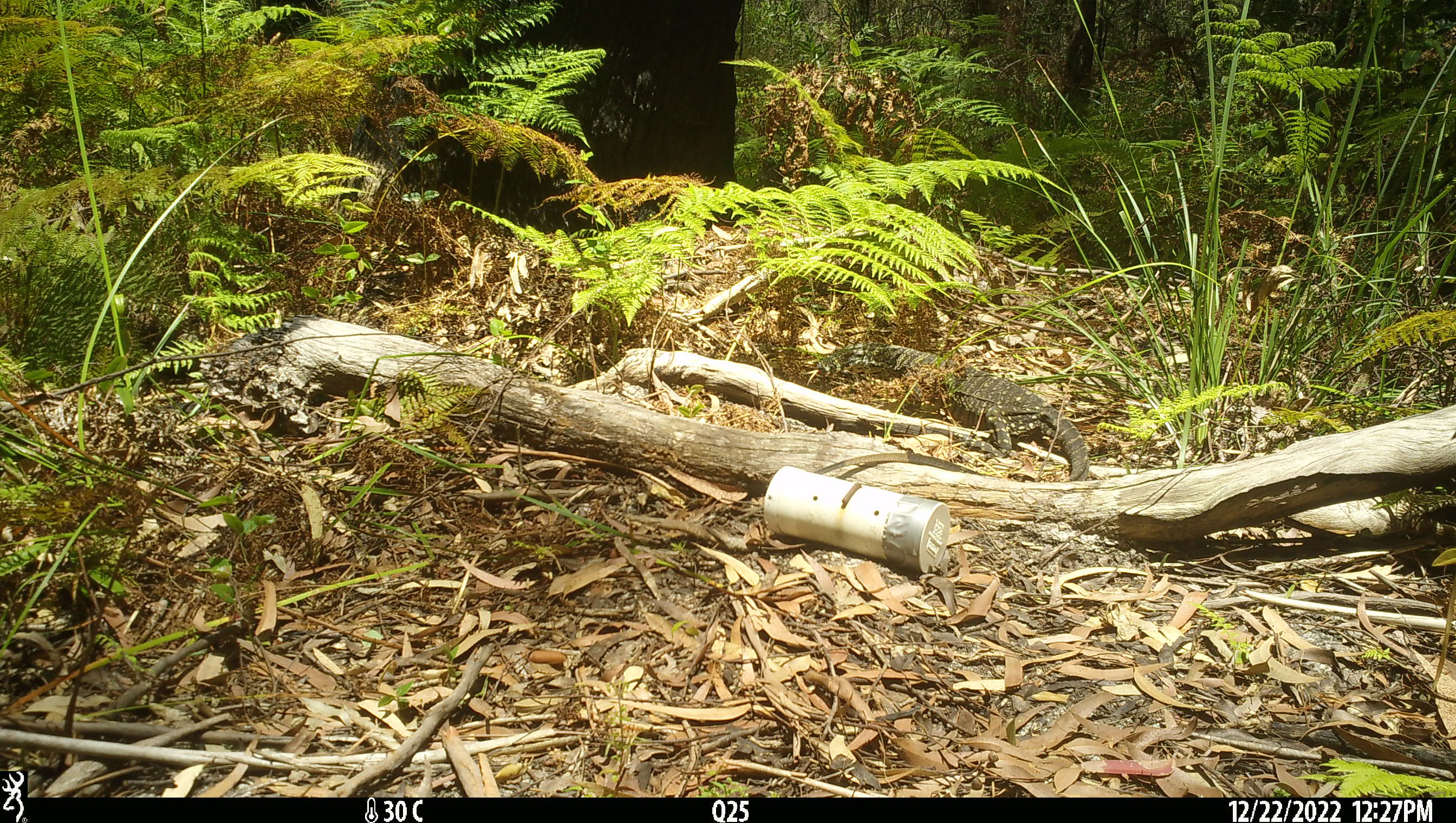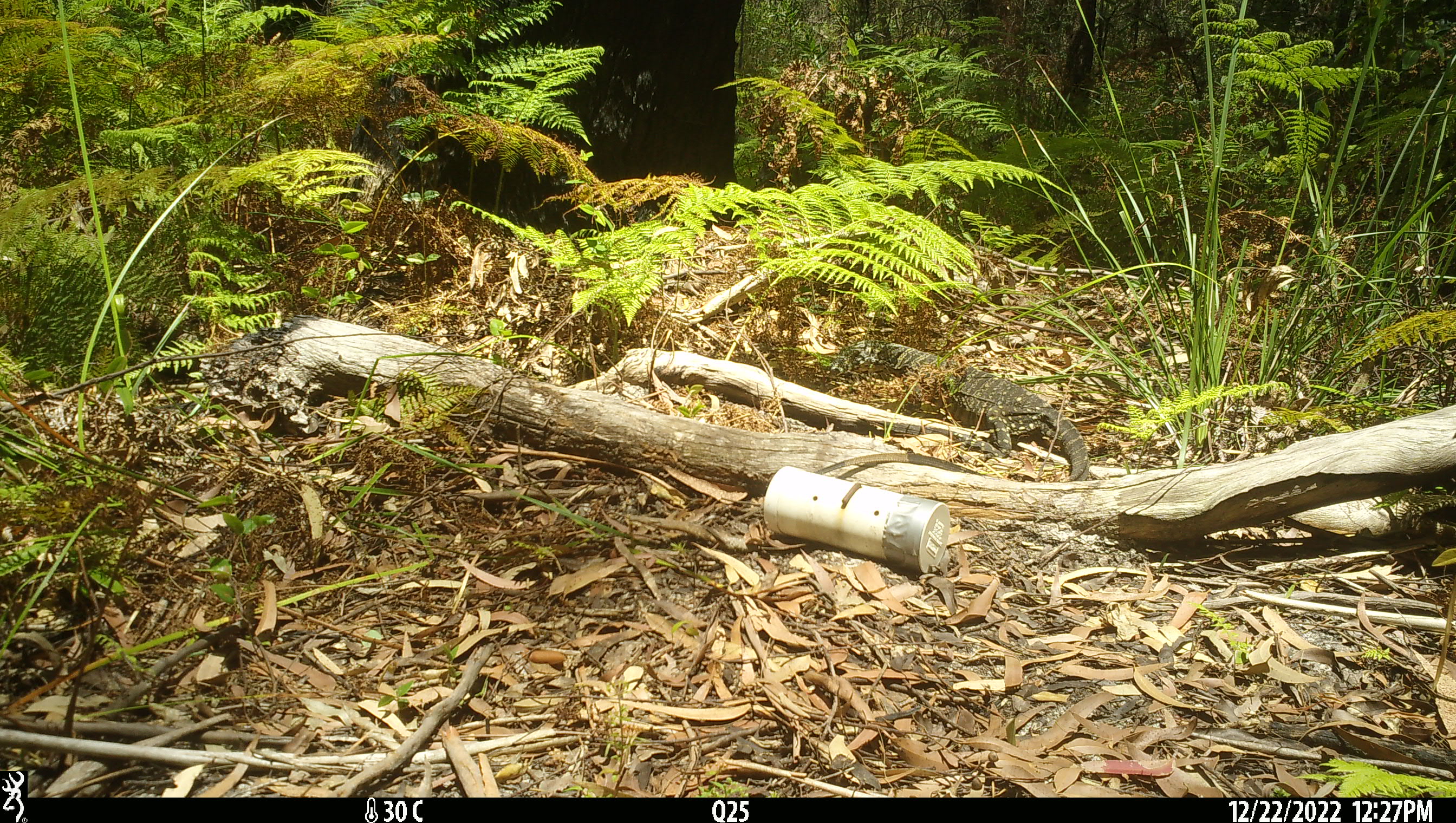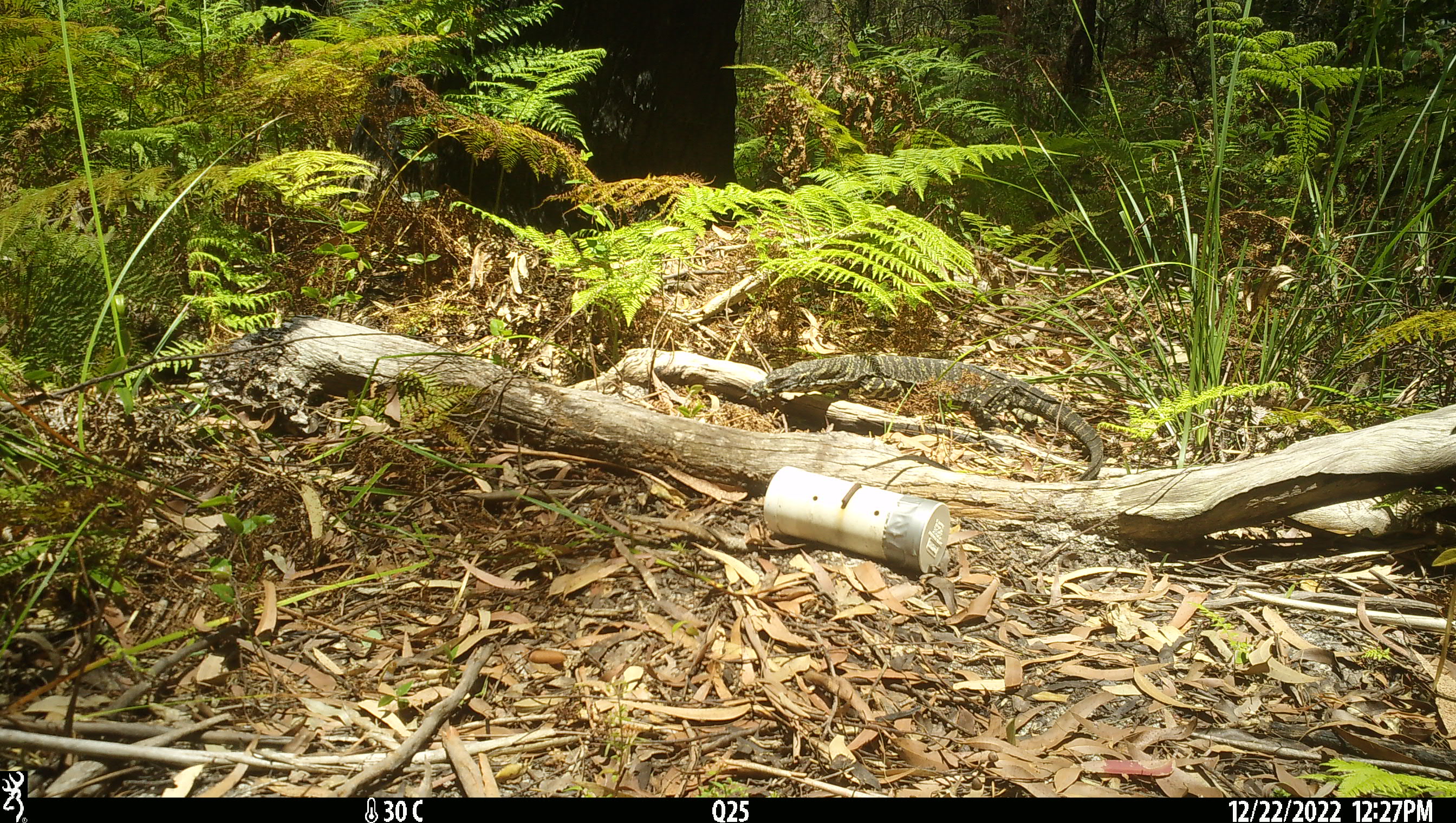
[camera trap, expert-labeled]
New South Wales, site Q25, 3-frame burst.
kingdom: Animalia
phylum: Chordata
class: Reptilia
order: Squamata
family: Varanidae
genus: Varanus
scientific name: Varanus varius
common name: lace monitor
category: goanna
Goanna (lace monitor) (Varanus varius).